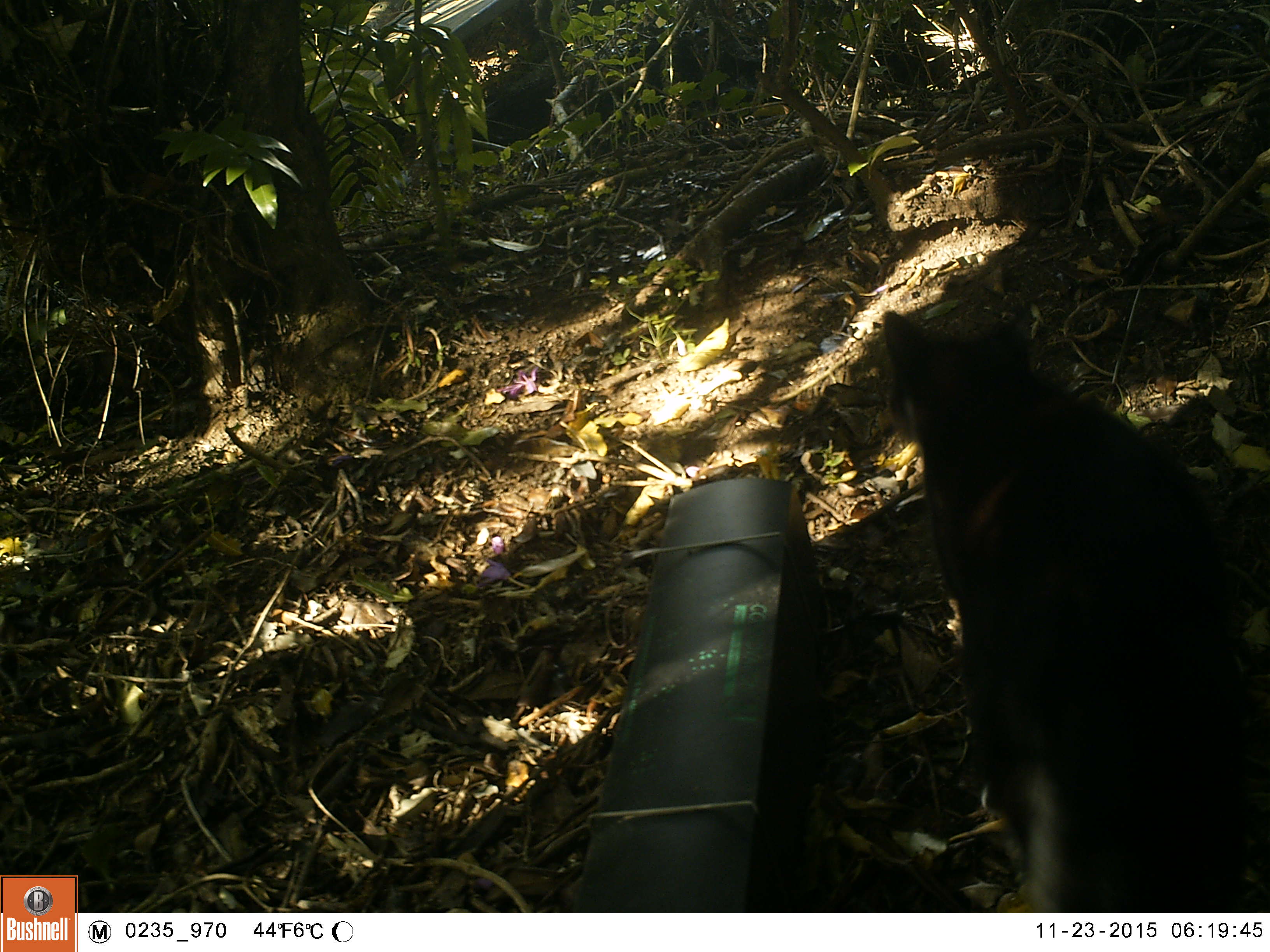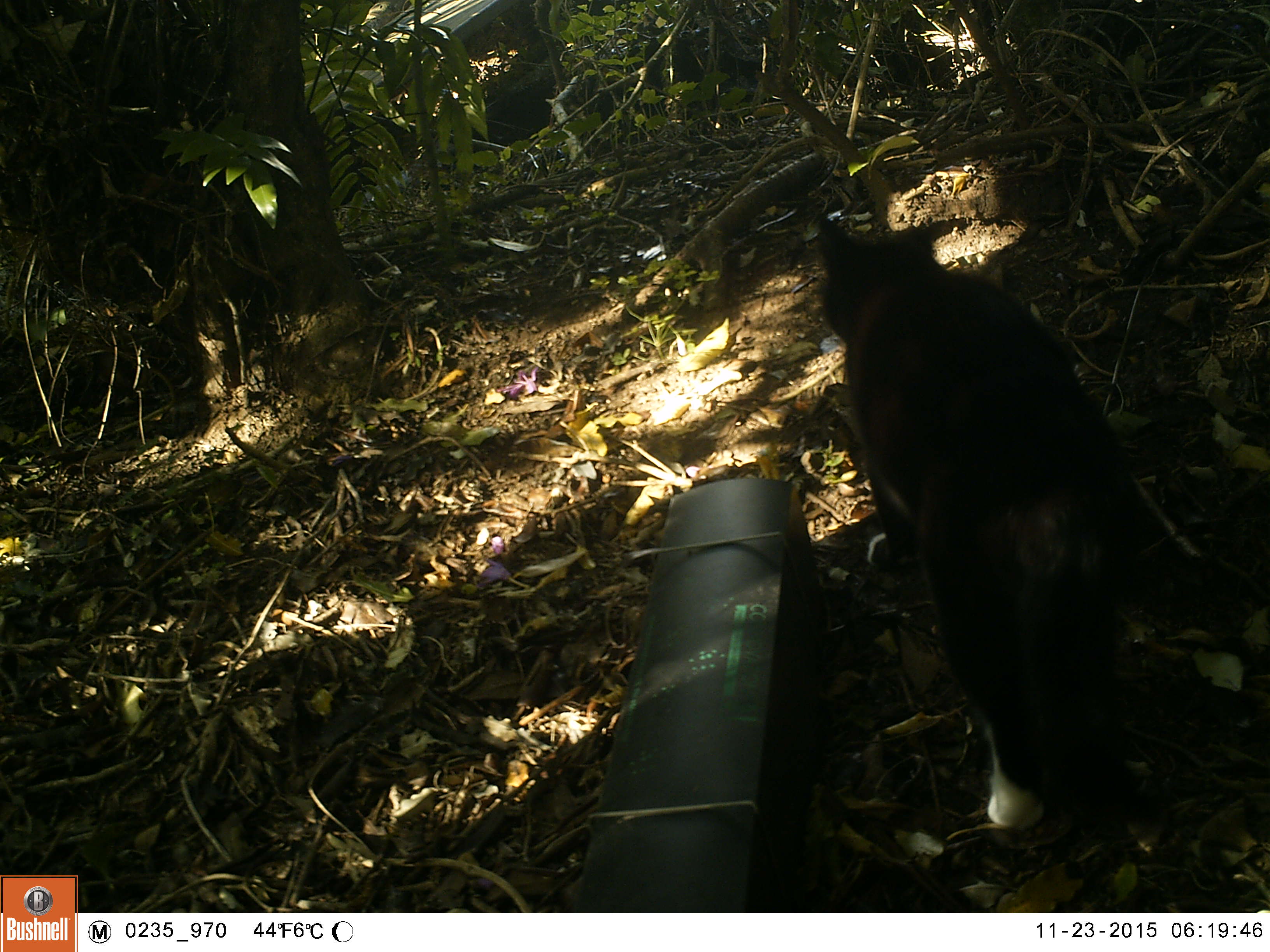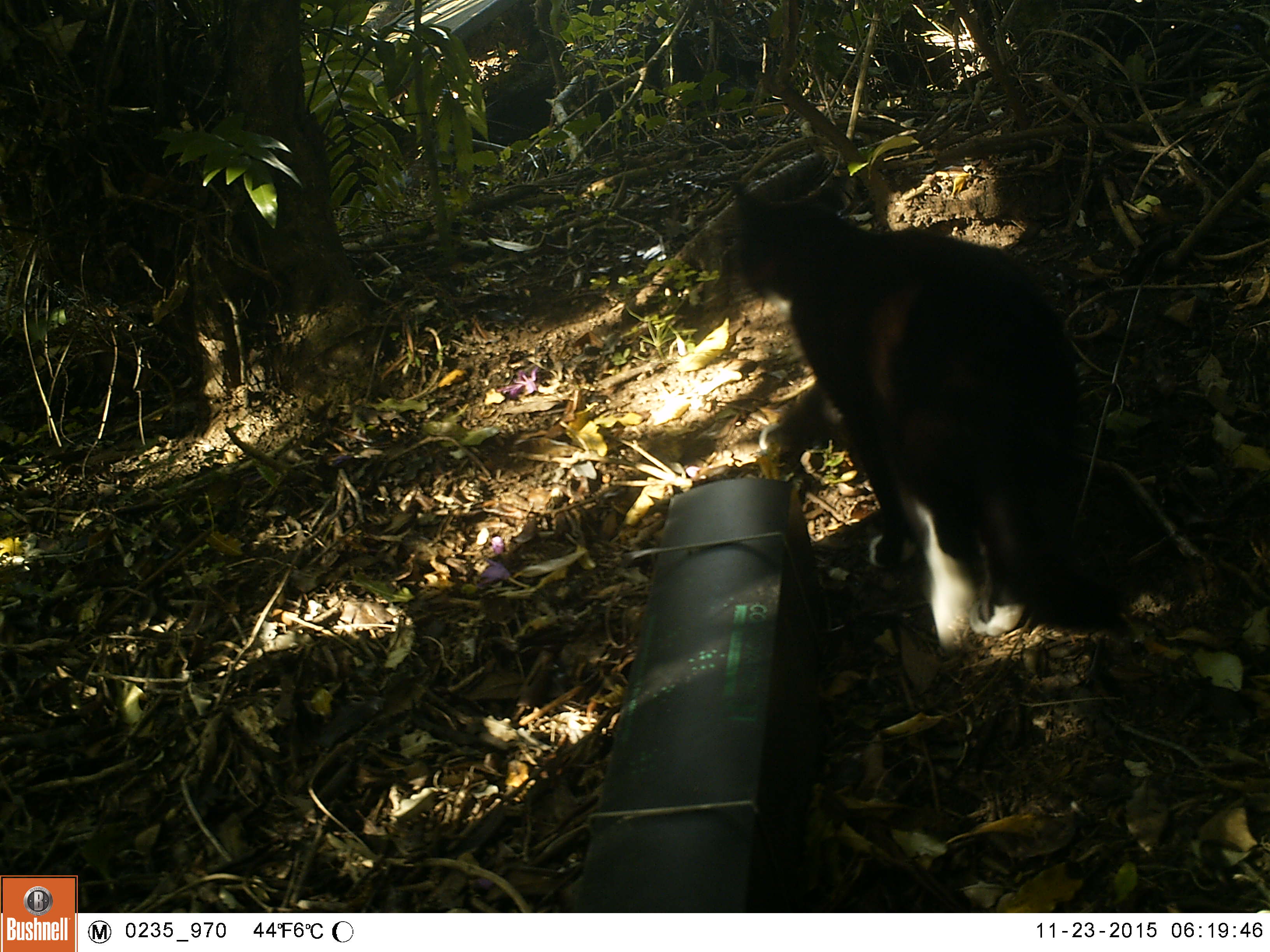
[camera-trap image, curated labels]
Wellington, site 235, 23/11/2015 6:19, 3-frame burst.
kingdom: Animalia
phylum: Chordata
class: Mammalia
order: Carnivora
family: Felidae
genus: Felis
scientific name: Felis catus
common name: cat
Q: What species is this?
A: Cat (Felis catus).